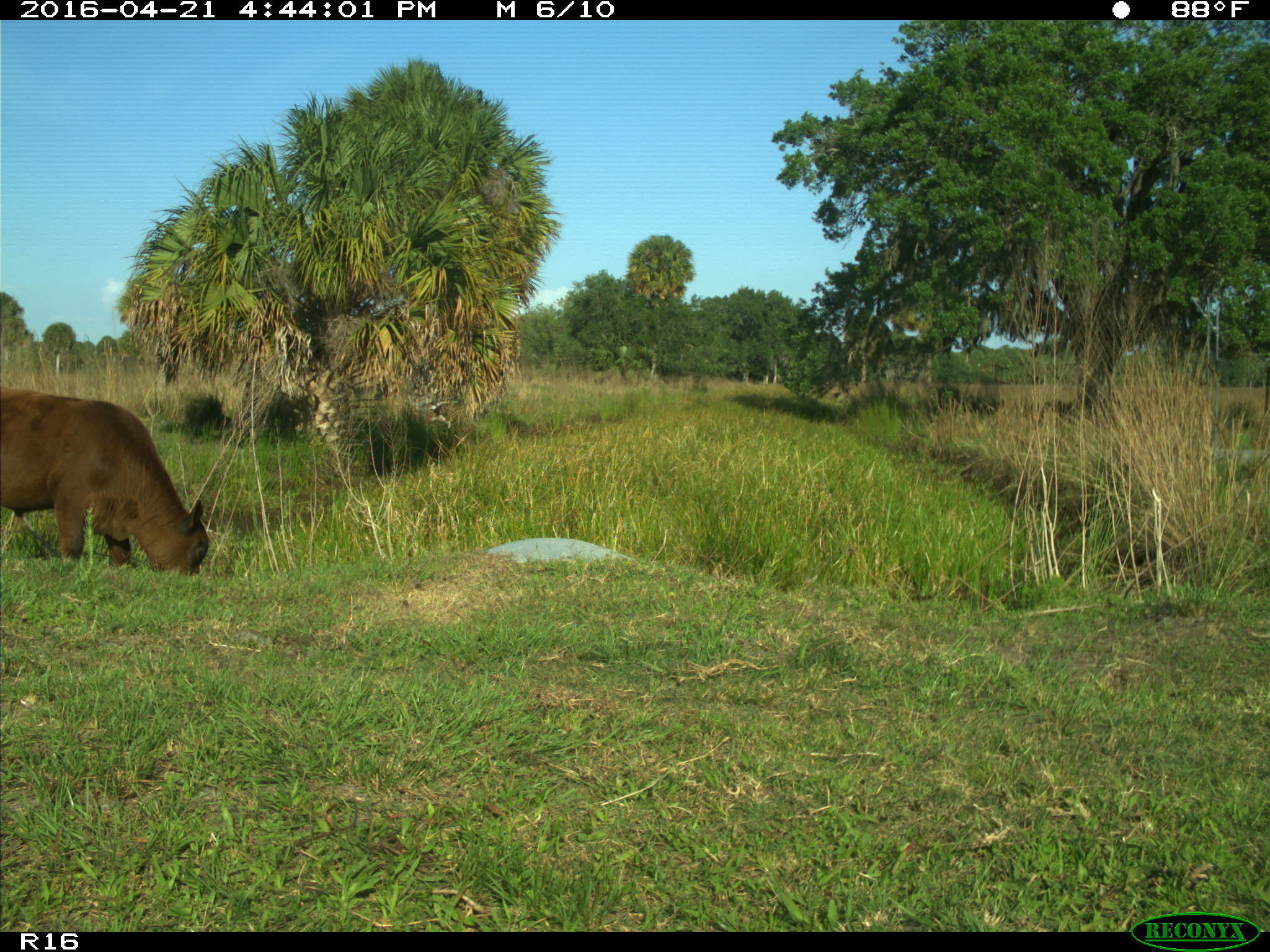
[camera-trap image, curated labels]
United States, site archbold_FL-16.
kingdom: Animalia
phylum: Chordata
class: Mammalia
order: Artiodactyla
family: Bovidae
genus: Bos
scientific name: Bos taurus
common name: domestic cow